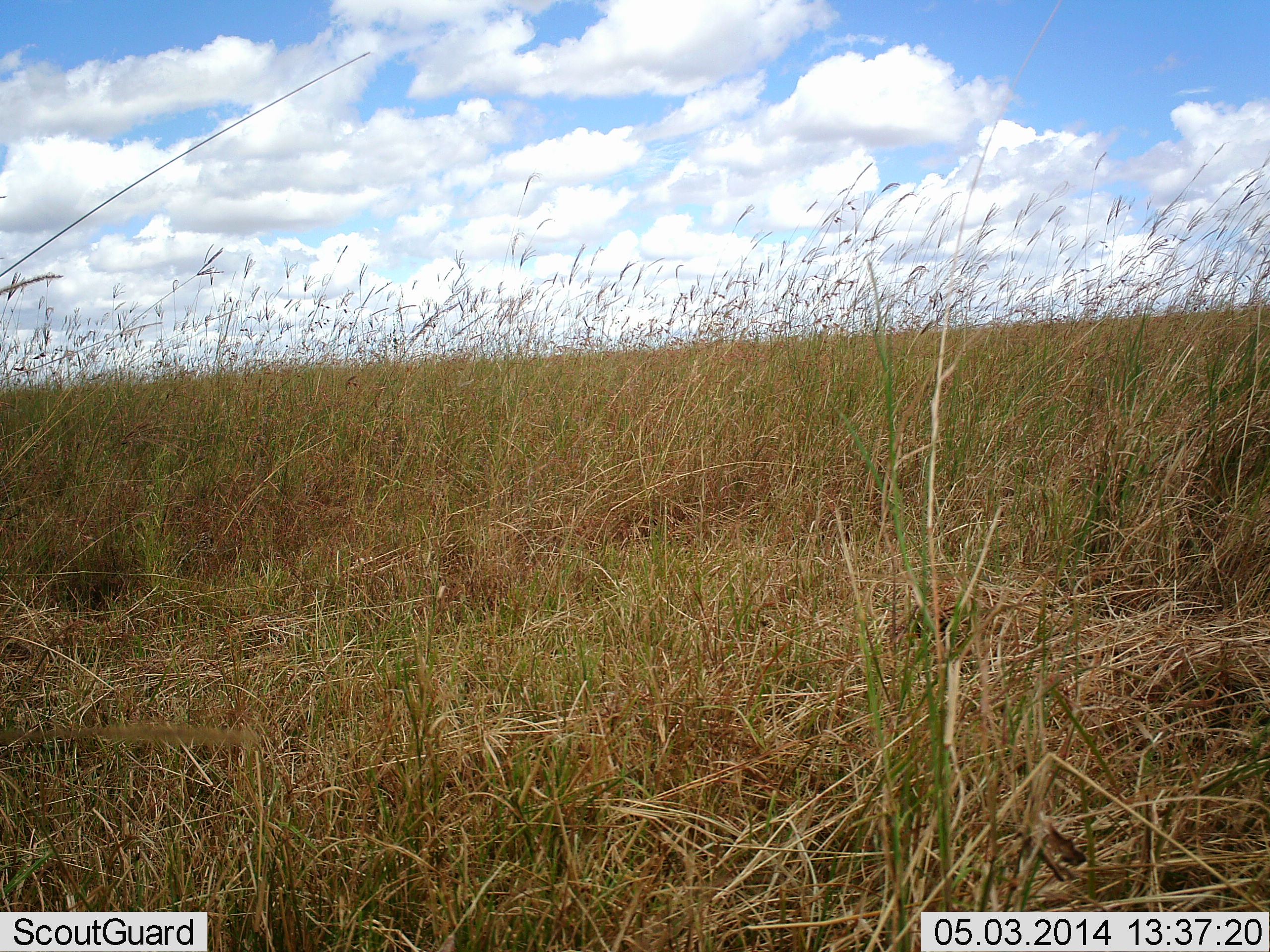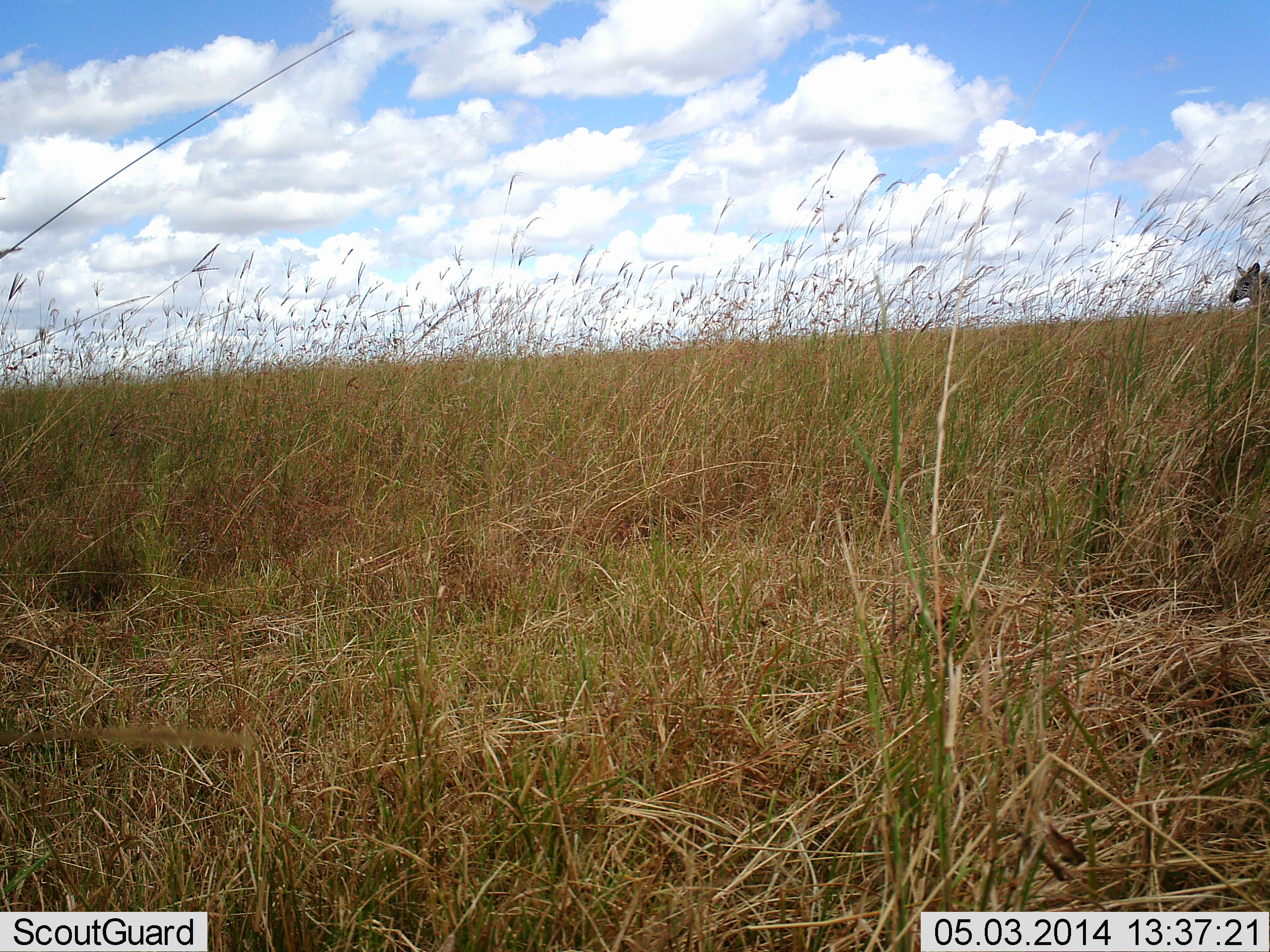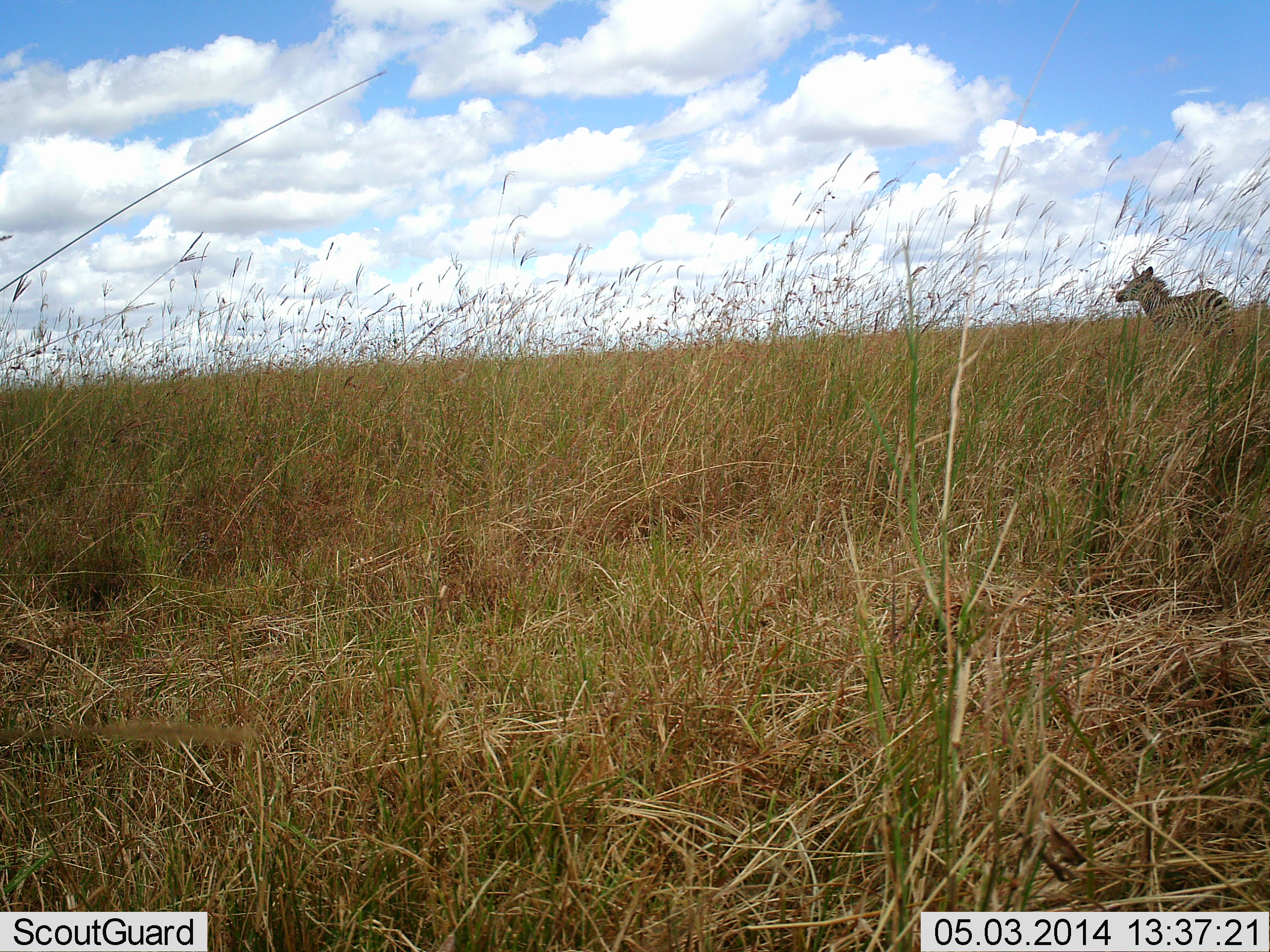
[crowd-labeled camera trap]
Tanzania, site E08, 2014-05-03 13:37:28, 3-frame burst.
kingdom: Animalia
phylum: Chordata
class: Mammalia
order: Perissodactyla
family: Equidae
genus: Equus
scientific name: Equus quagga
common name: plains zebra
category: zebra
Zebra (plains zebra) (Equus quagga), count 1. Behavior (volunteer vote fractions): standing 10%, resting 0%, moving 90%, interacting 0%. Young present (vote fraction): 20%. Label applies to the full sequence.